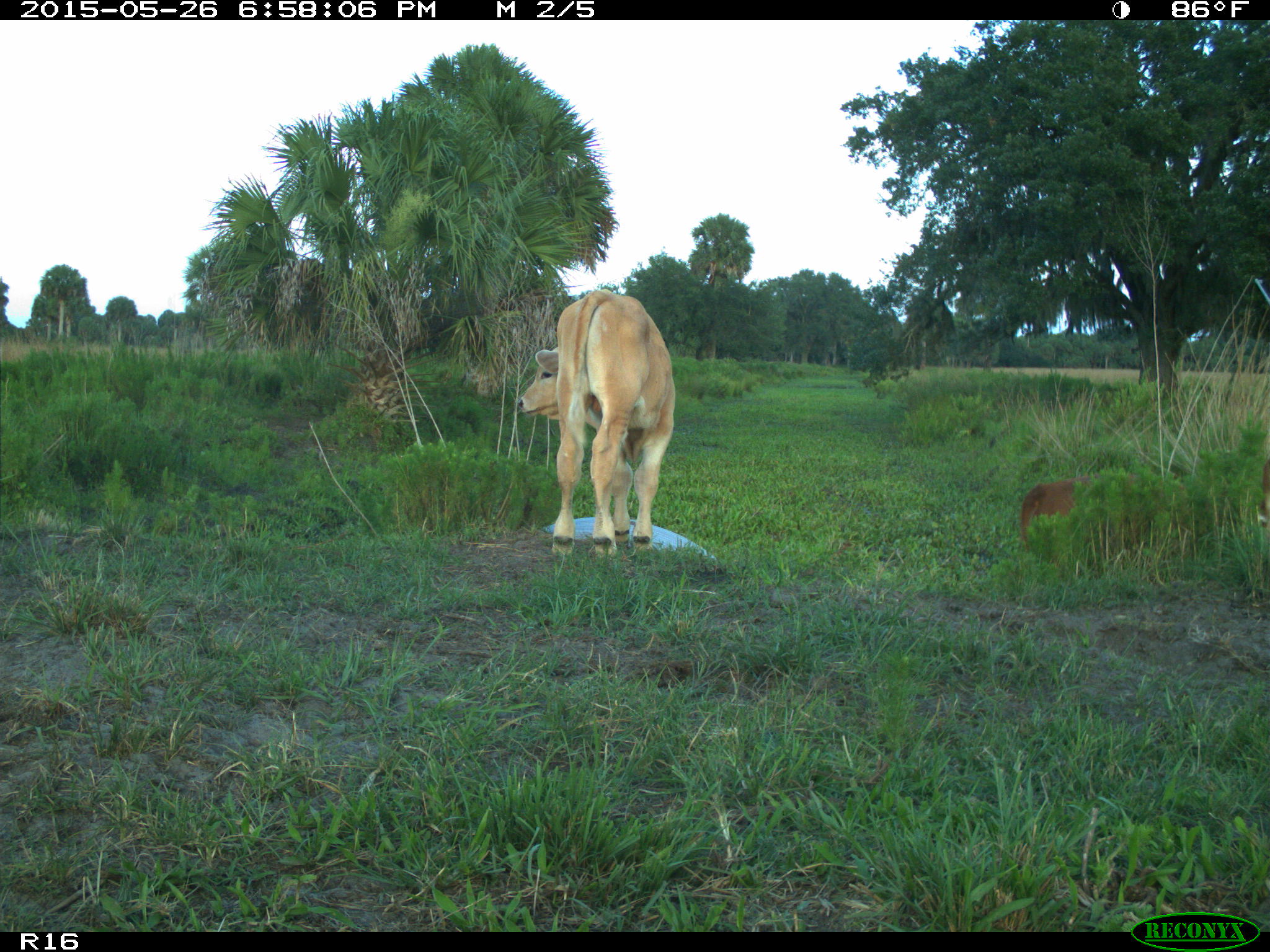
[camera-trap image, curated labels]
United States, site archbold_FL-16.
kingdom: Animalia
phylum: Chordata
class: Mammalia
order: Artiodactyla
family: Bovidae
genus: Bos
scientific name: Bos taurus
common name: domestic cow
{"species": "Bos taurus (domestic cow)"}